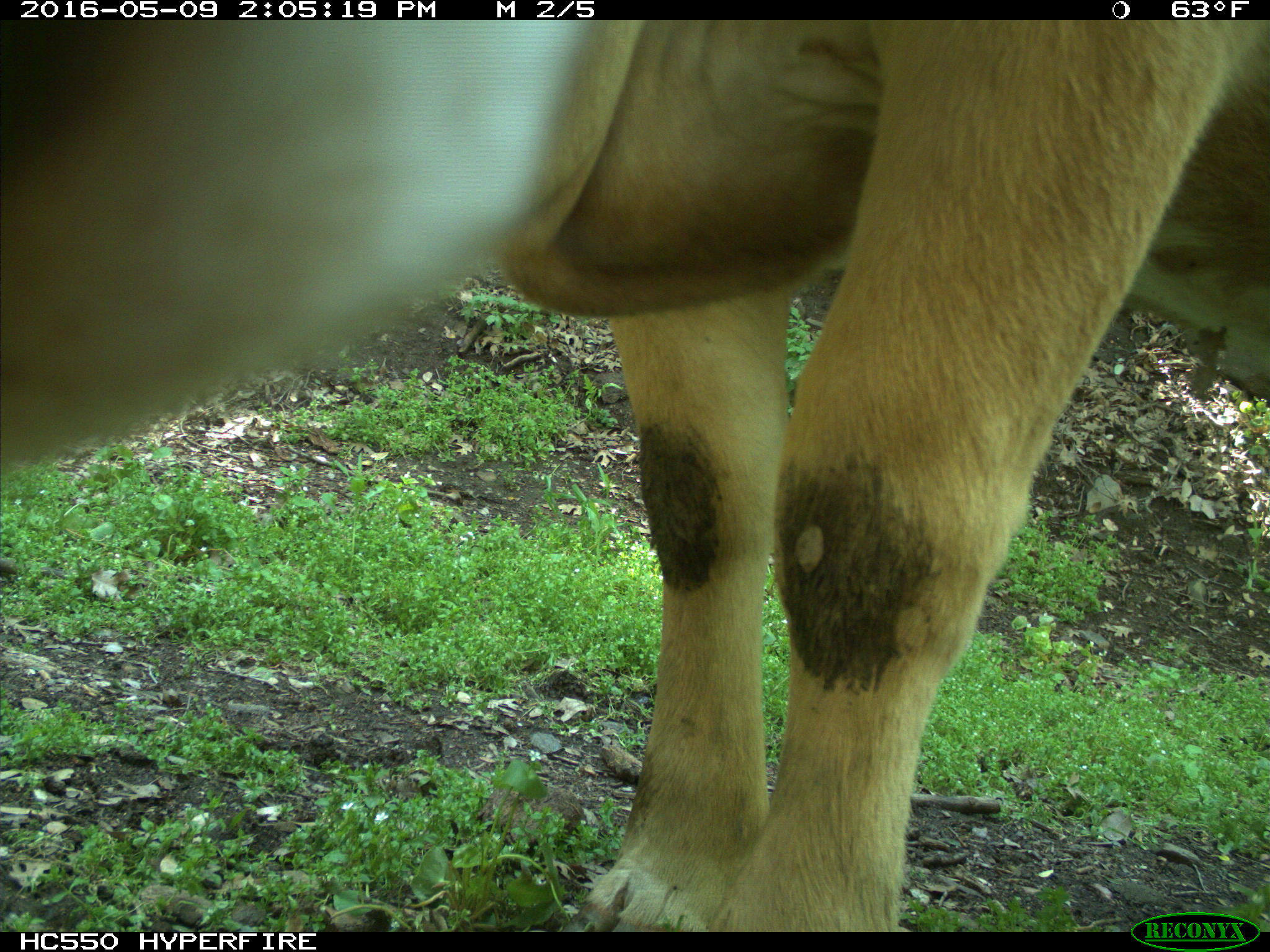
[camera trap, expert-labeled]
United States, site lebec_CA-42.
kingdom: Animalia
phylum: Chordata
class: Mammalia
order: Artiodactyla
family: Bovidae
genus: Bos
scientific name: Bos taurus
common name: domestic cow